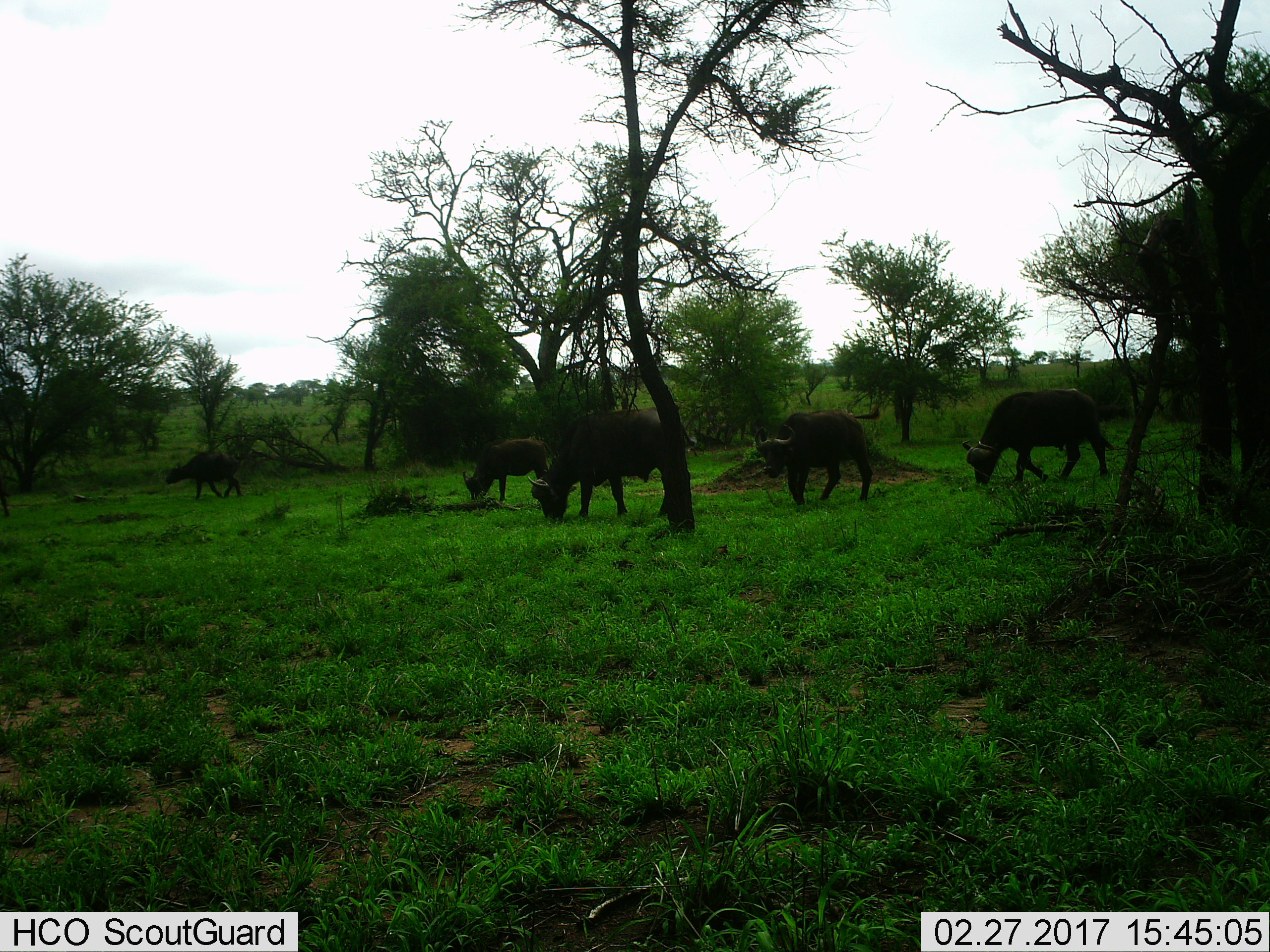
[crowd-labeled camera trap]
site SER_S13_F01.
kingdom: Animalia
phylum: Chordata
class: Mammalia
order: Artiodactyla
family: Bovidae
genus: Syncerus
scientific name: Syncerus caffer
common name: african buffalo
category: buffalo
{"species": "buffalo (african buffalo) (Syncerus caffer)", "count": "5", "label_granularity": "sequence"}